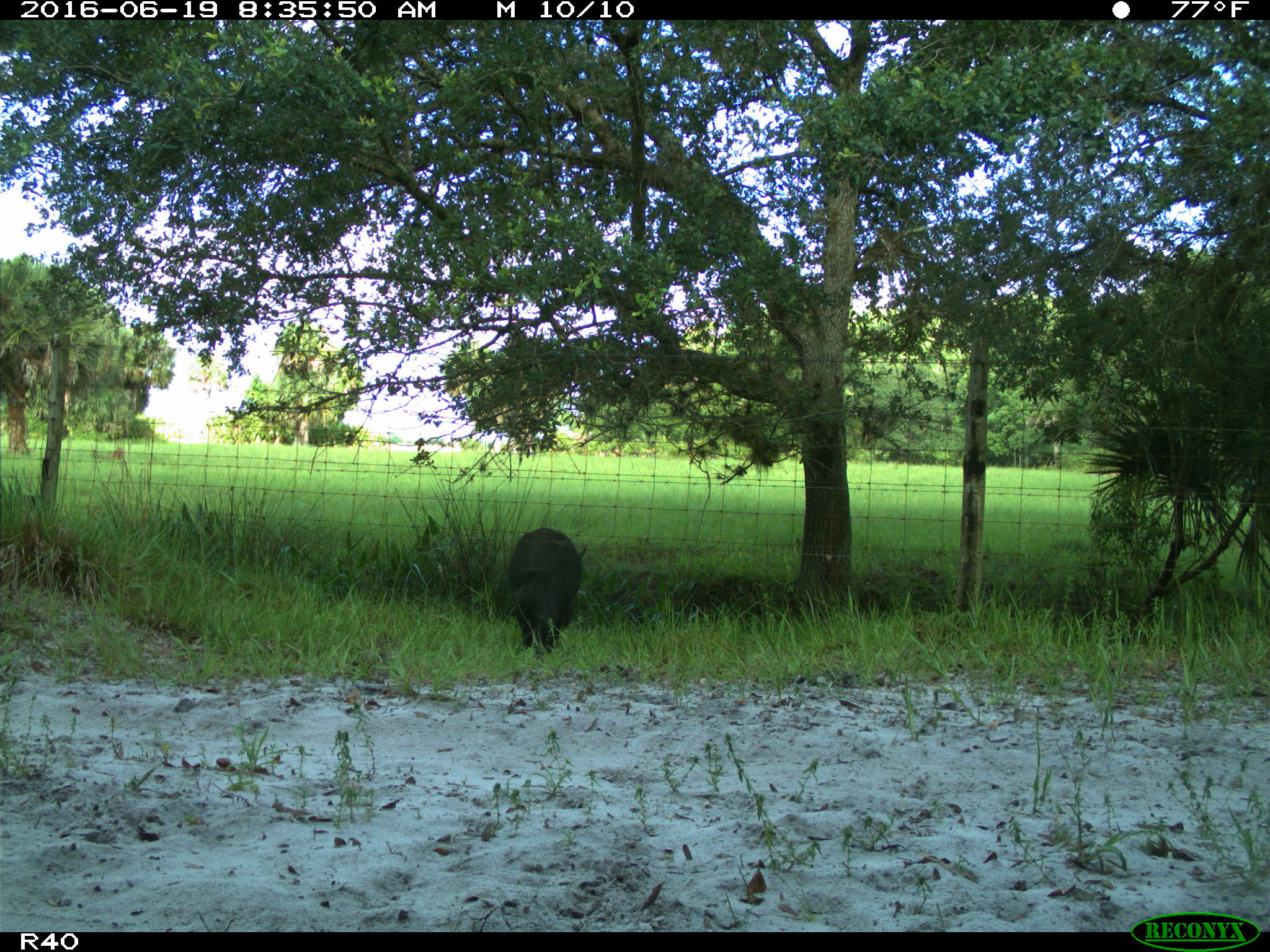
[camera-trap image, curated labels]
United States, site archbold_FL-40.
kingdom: Animalia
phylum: Chordata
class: Mammalia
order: Artiodactyla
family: Suidae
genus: Sus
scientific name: Sus scrofa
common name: wild boar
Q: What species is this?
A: Sus scrofa (wild boar).